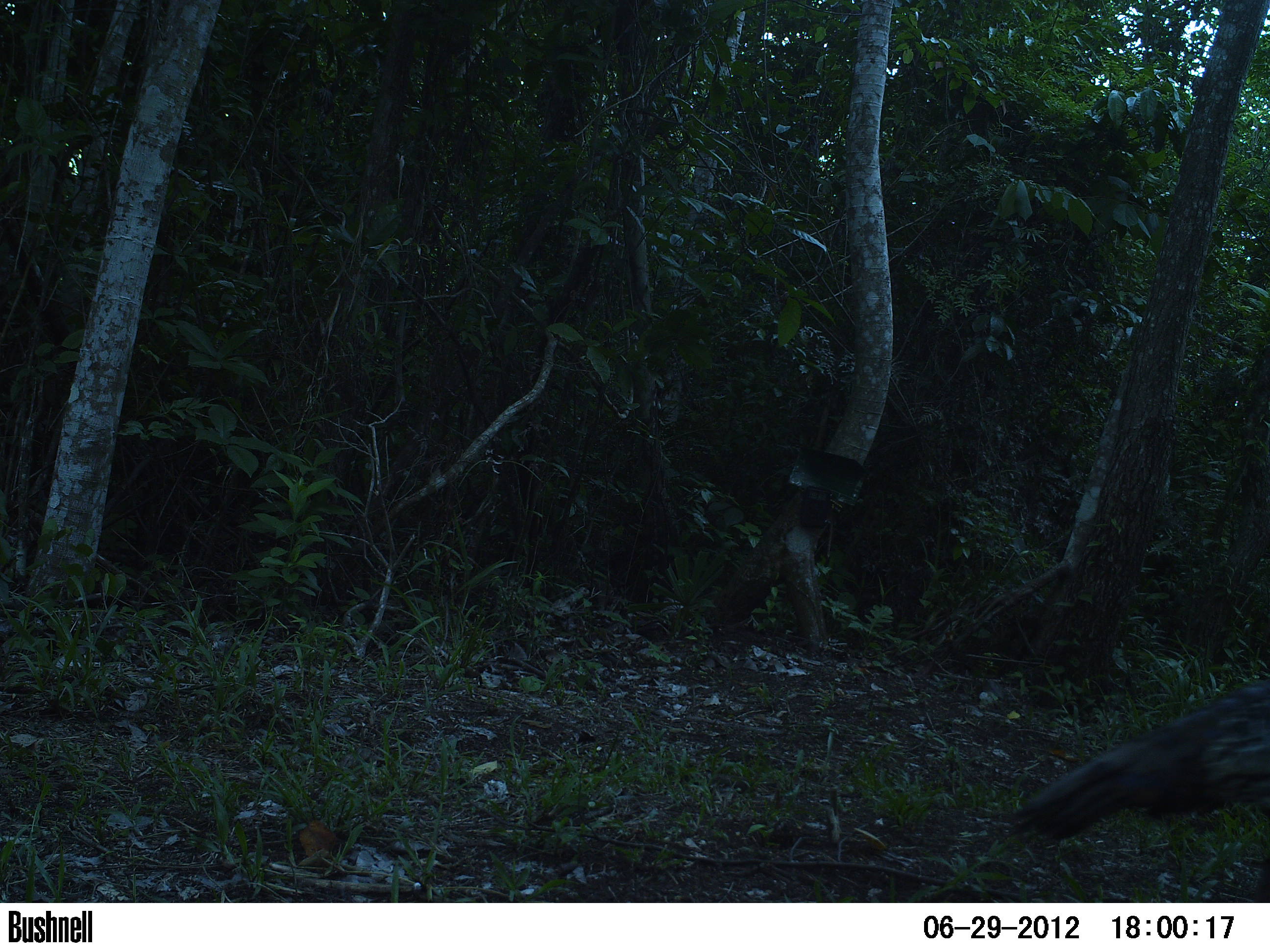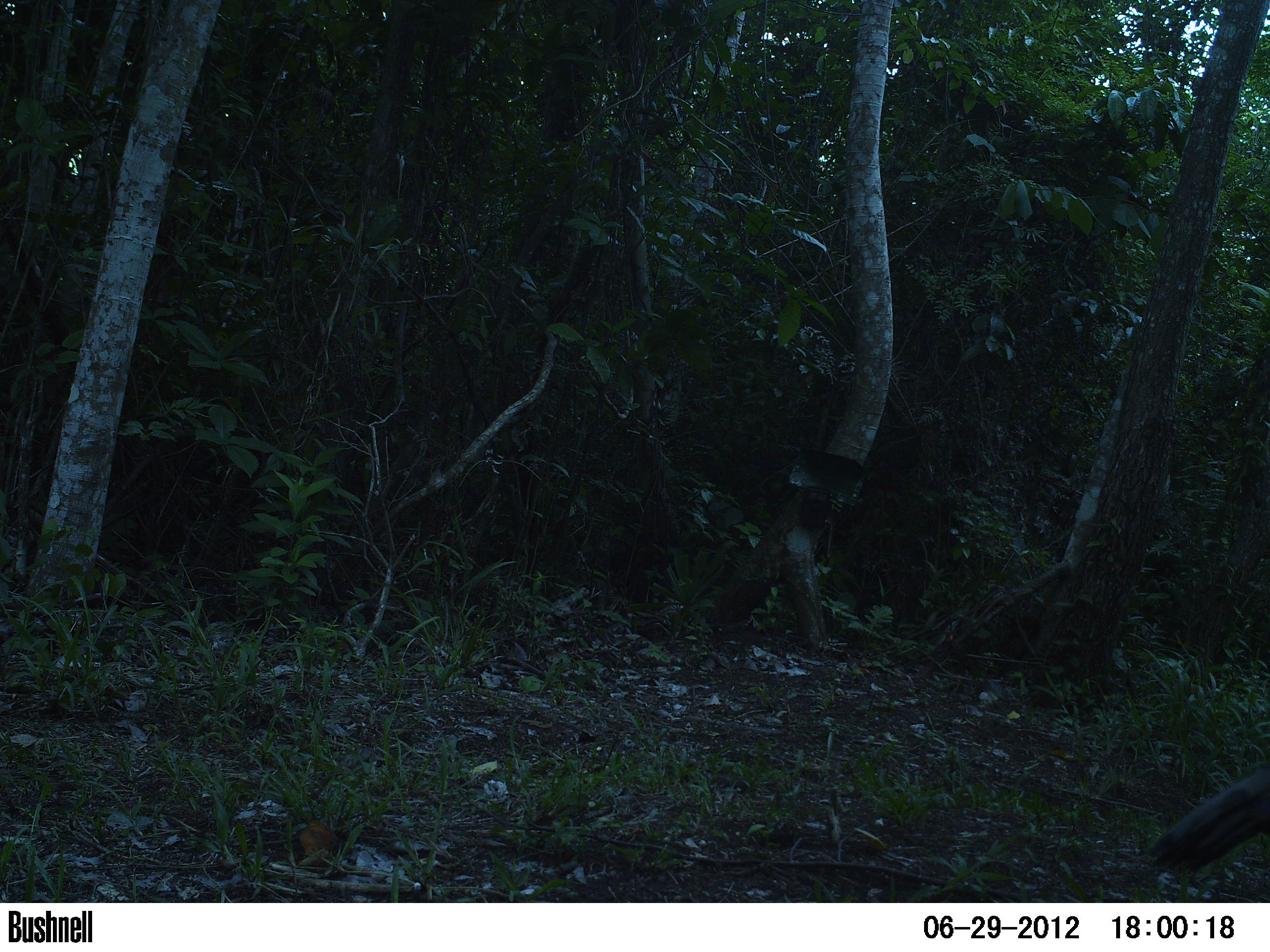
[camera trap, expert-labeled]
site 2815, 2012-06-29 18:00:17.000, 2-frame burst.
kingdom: Animalia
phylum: Chordata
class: Aves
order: Galliformes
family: Phasianidae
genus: Meleagris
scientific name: Meleagris ocellata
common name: ocellated turkey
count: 1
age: adult